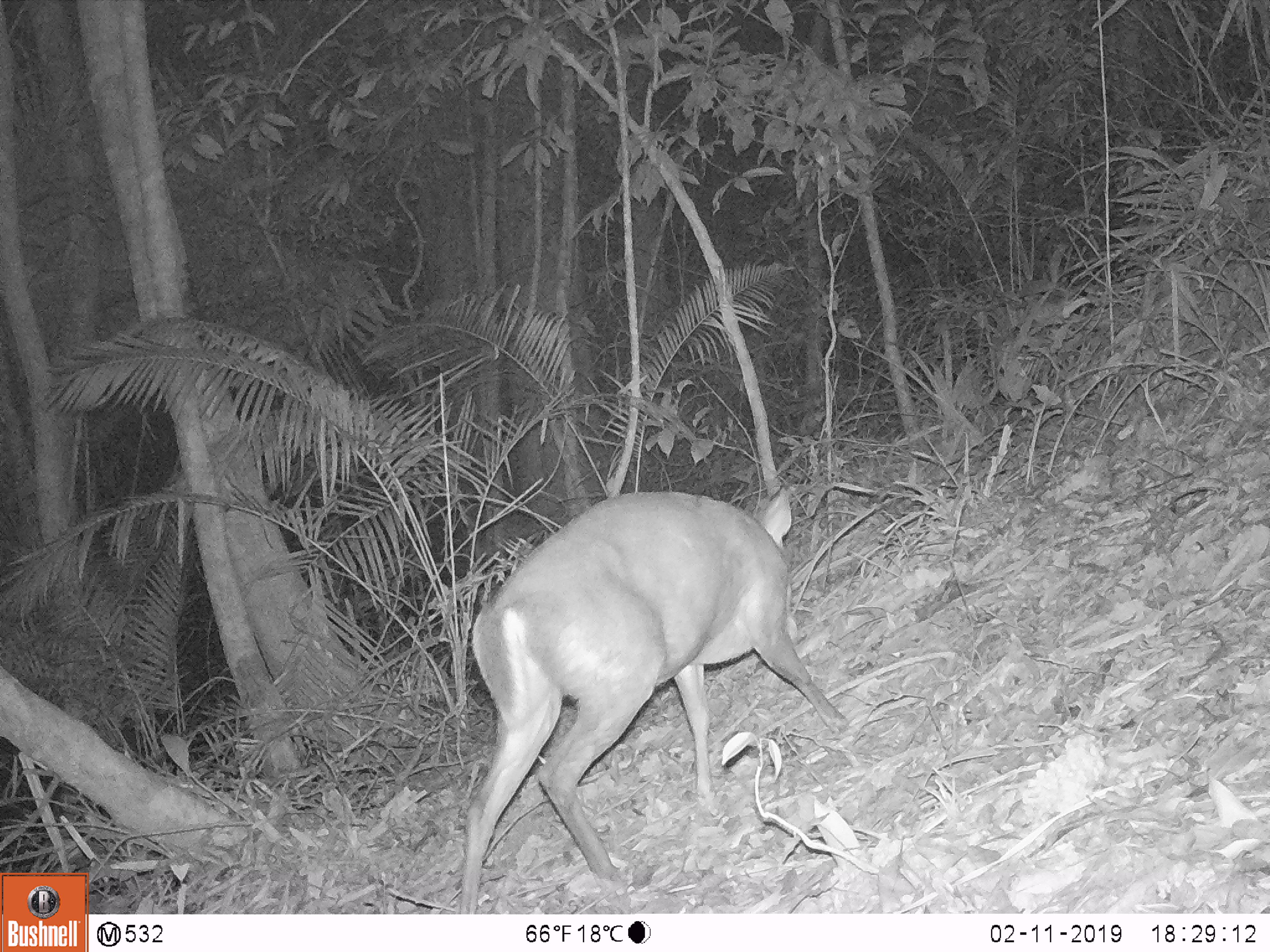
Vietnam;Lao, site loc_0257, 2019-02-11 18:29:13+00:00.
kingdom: Animalia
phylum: Chordata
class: Mammalia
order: Artiodactyla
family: Cervidae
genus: Muntiacus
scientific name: Muntiacus rooseveltorum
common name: roosevelt's muntjac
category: roosevelts muntjac group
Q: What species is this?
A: Roosevelts muntjac group (roosevelt's muntjac) (Muntiacus rooseveltorum).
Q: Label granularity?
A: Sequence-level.